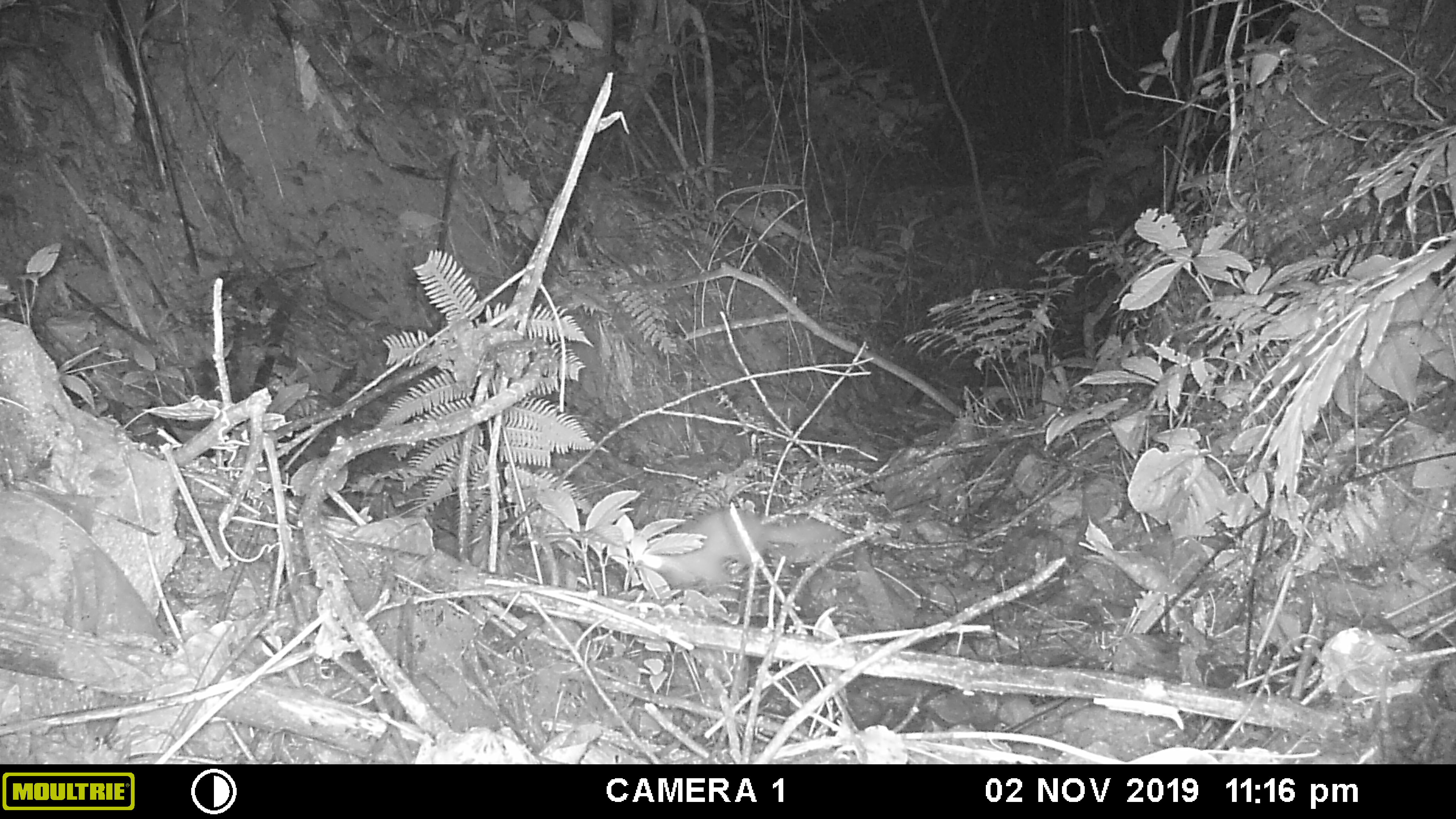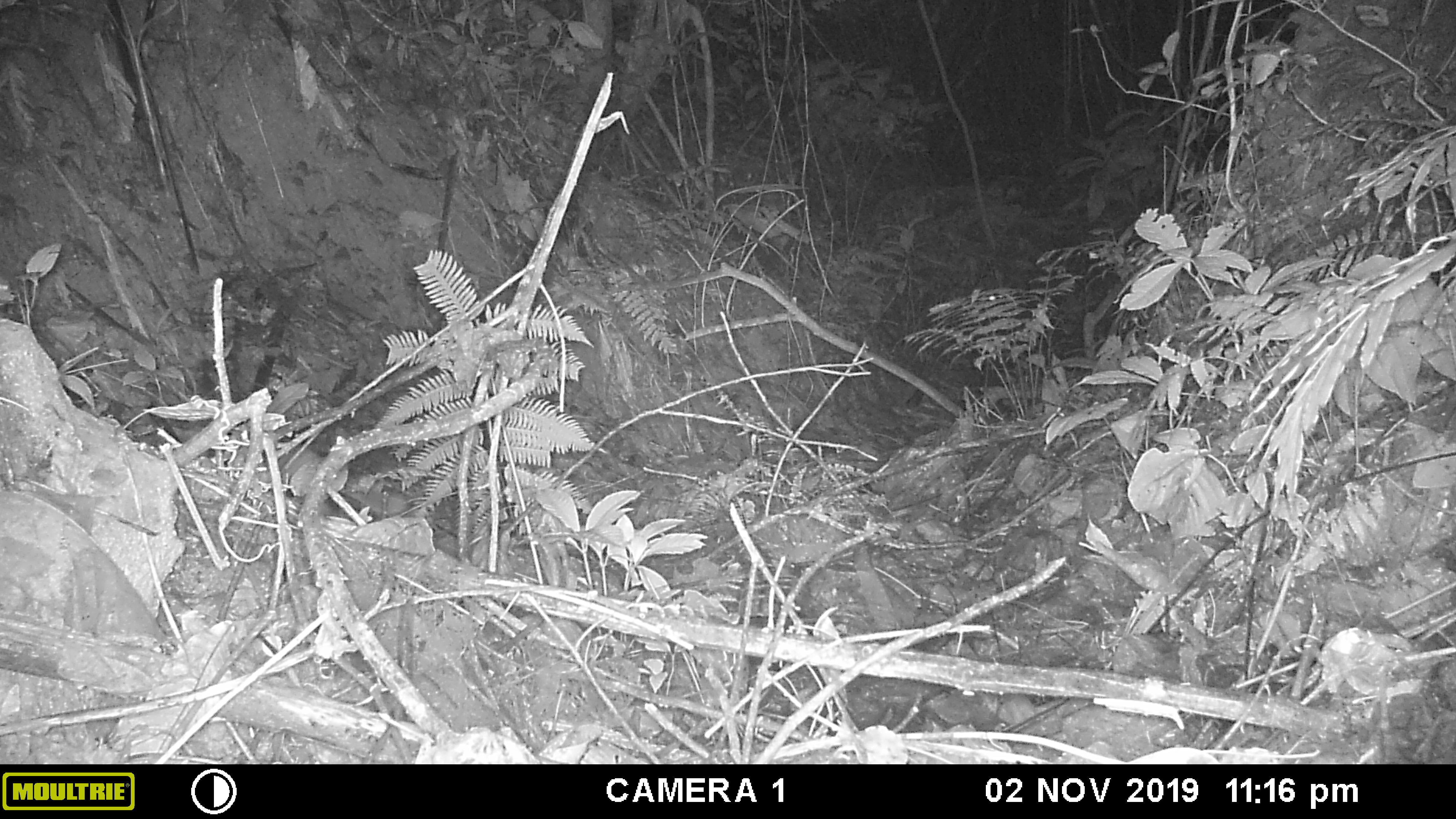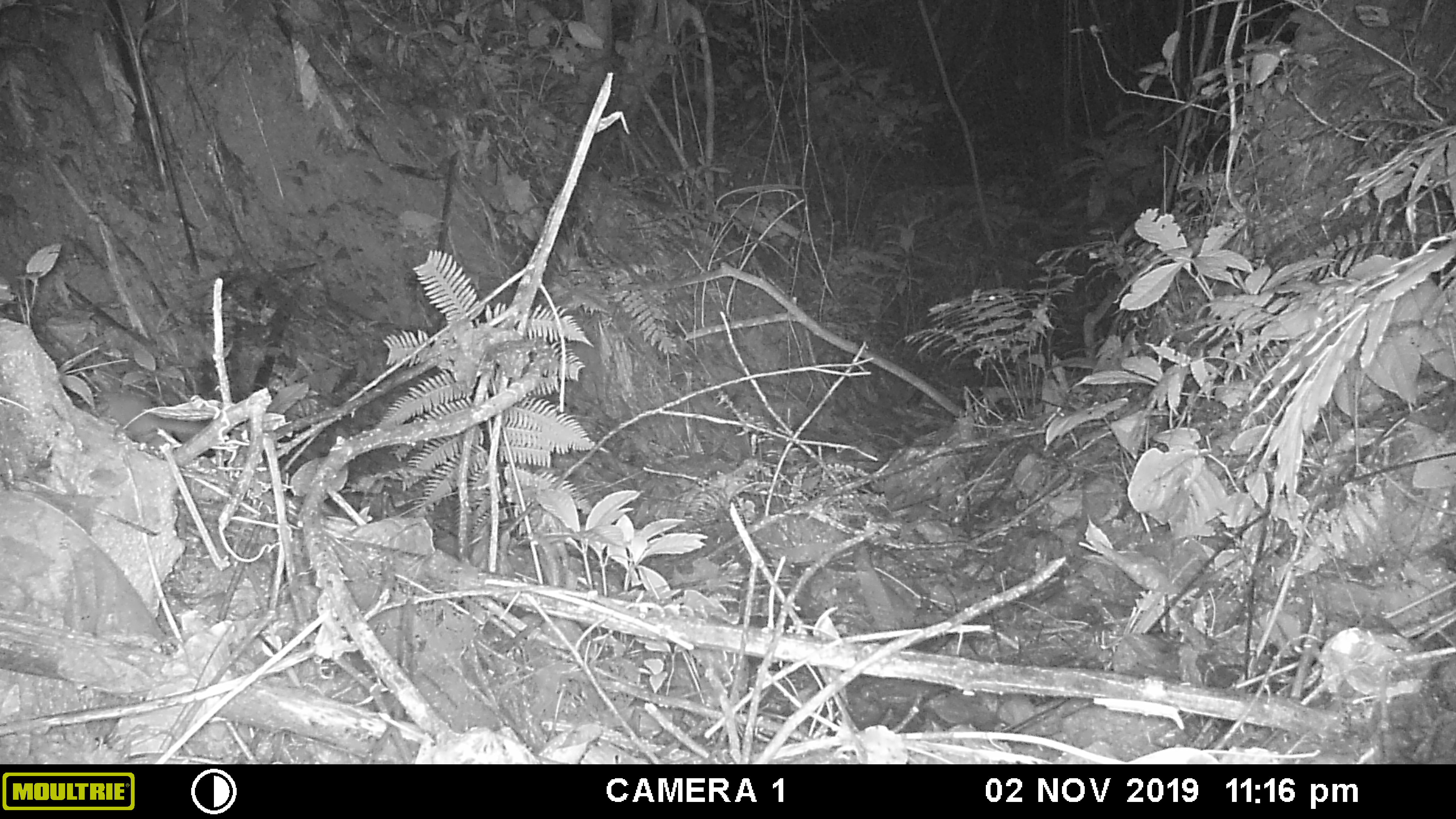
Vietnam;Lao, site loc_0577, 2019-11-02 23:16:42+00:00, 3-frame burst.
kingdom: Animalia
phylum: Chordata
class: Mammalia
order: Carnivora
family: Mustelidae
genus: Melogale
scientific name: Melogale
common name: ferret badger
Ferret badger (Melogale). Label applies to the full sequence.